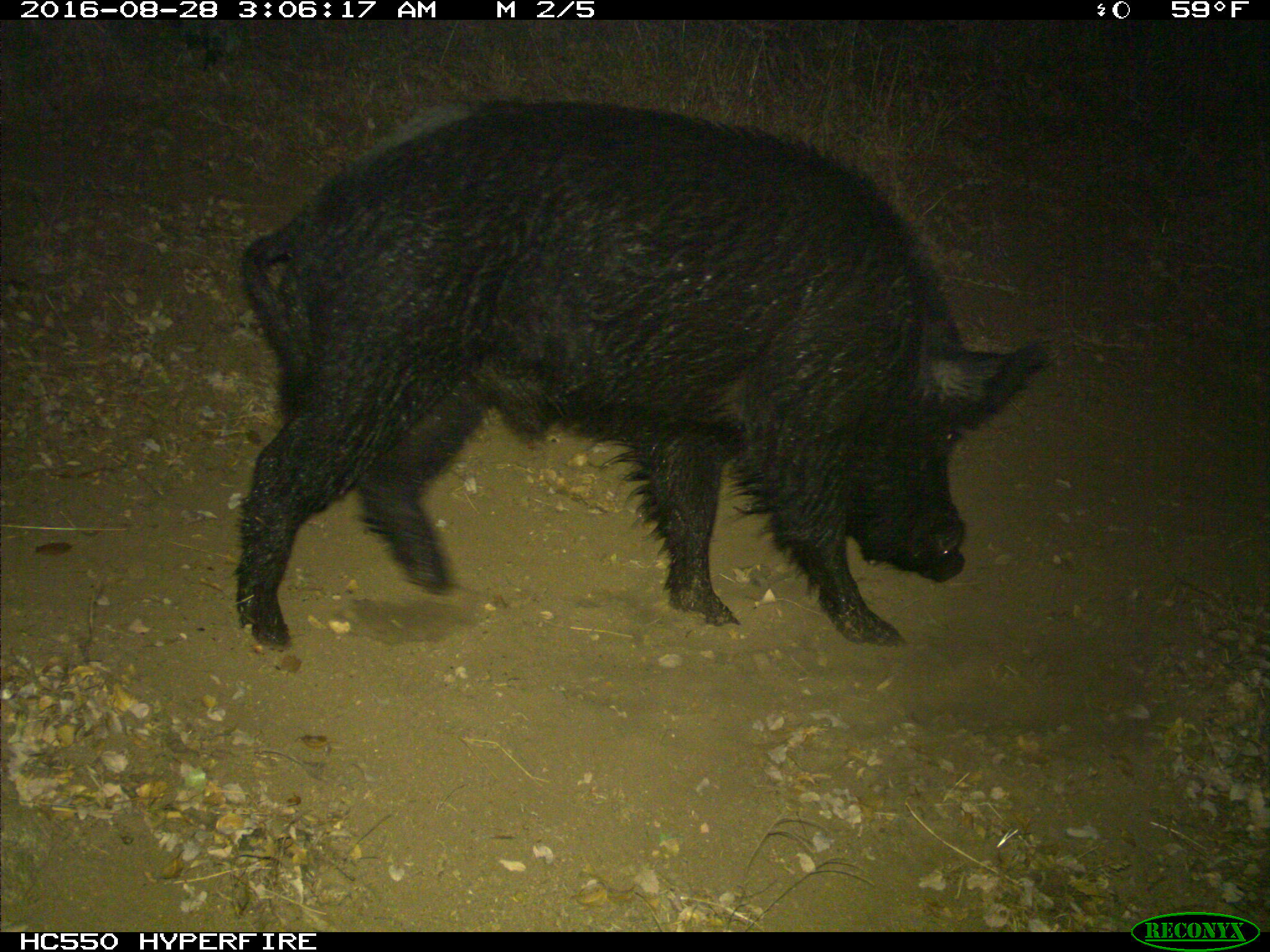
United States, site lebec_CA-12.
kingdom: Animalia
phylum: Chordata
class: Mammalia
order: Artiodactyla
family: Suidae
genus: Sus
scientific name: Sus scrofa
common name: wild boar